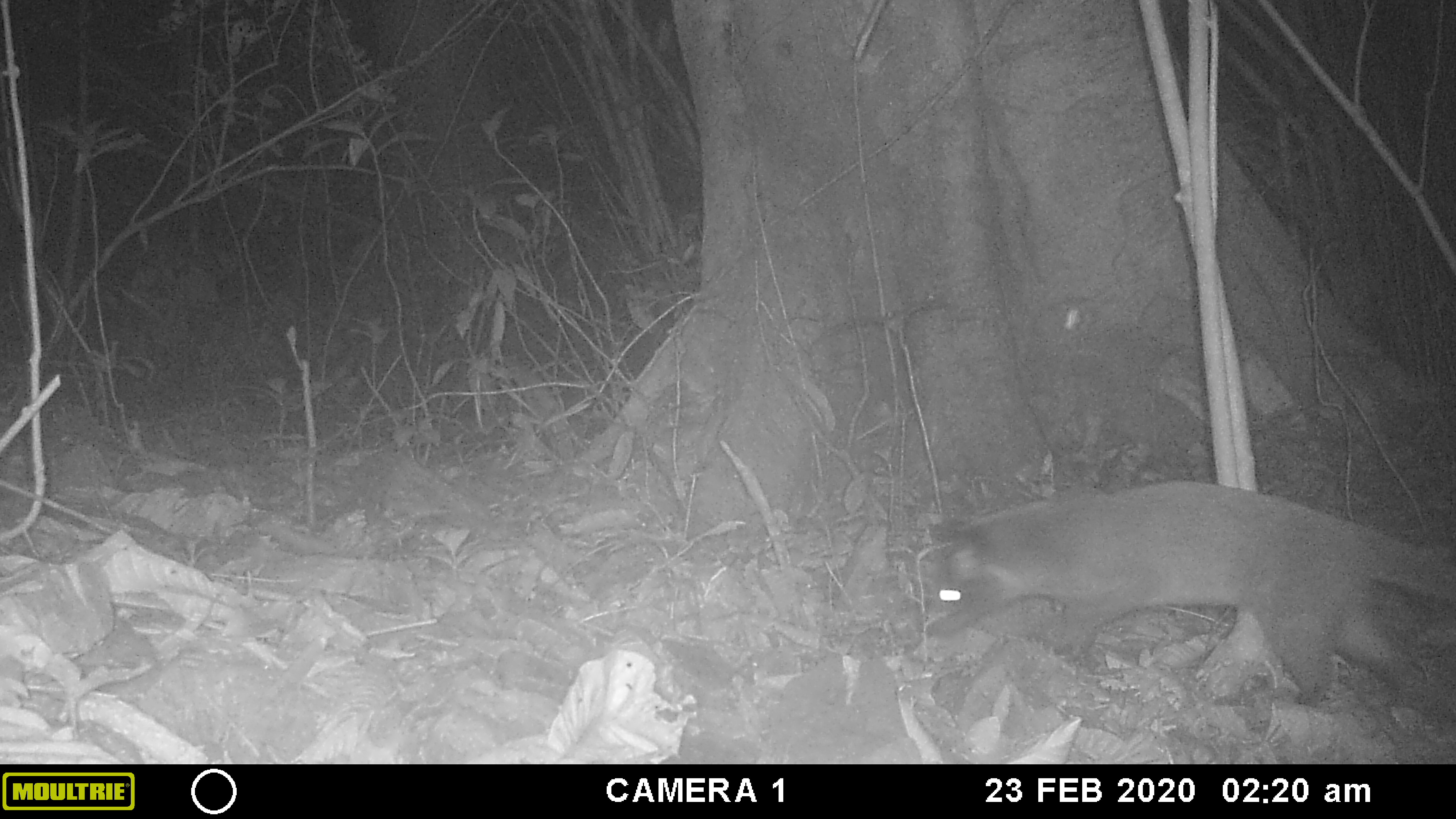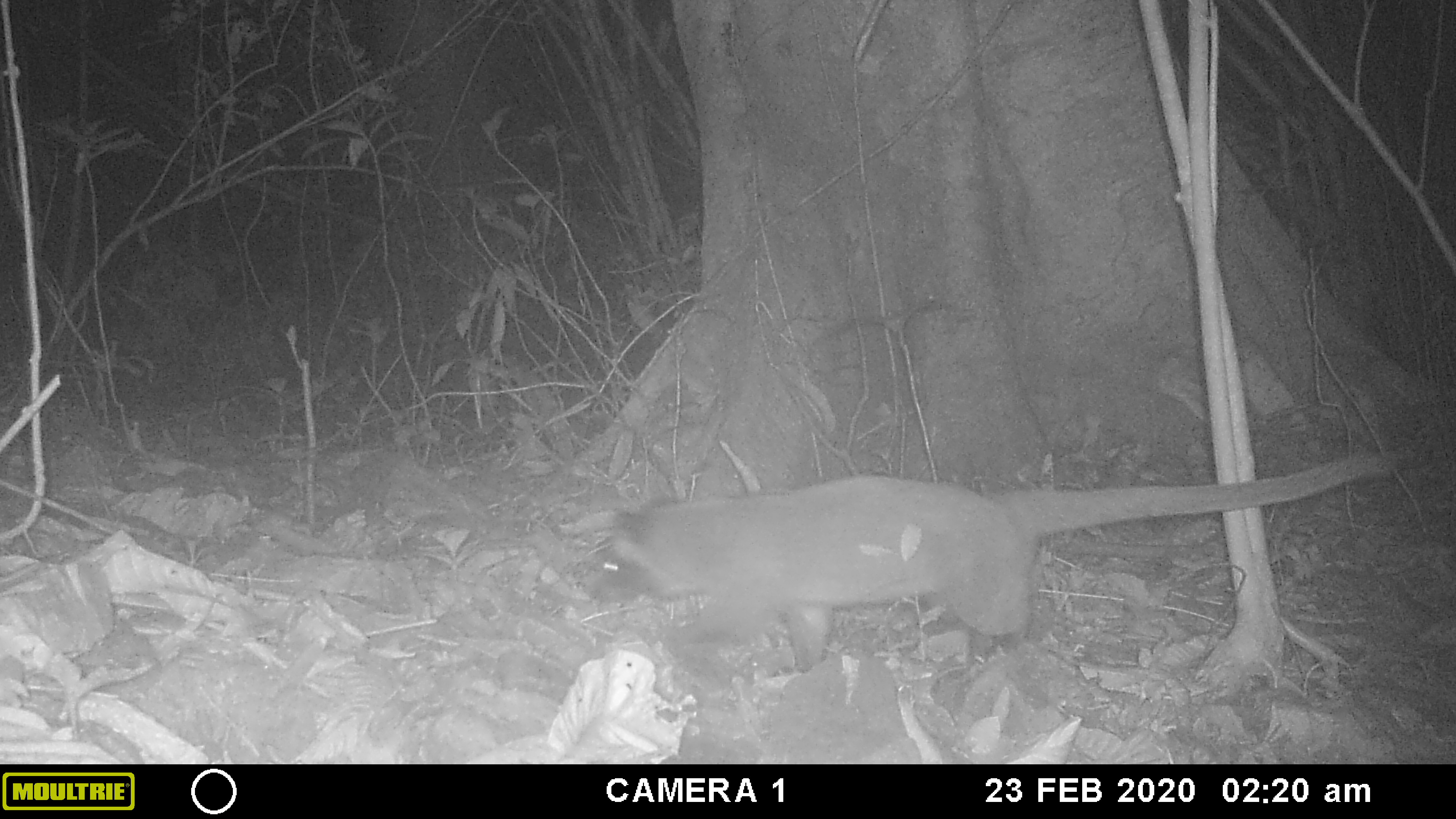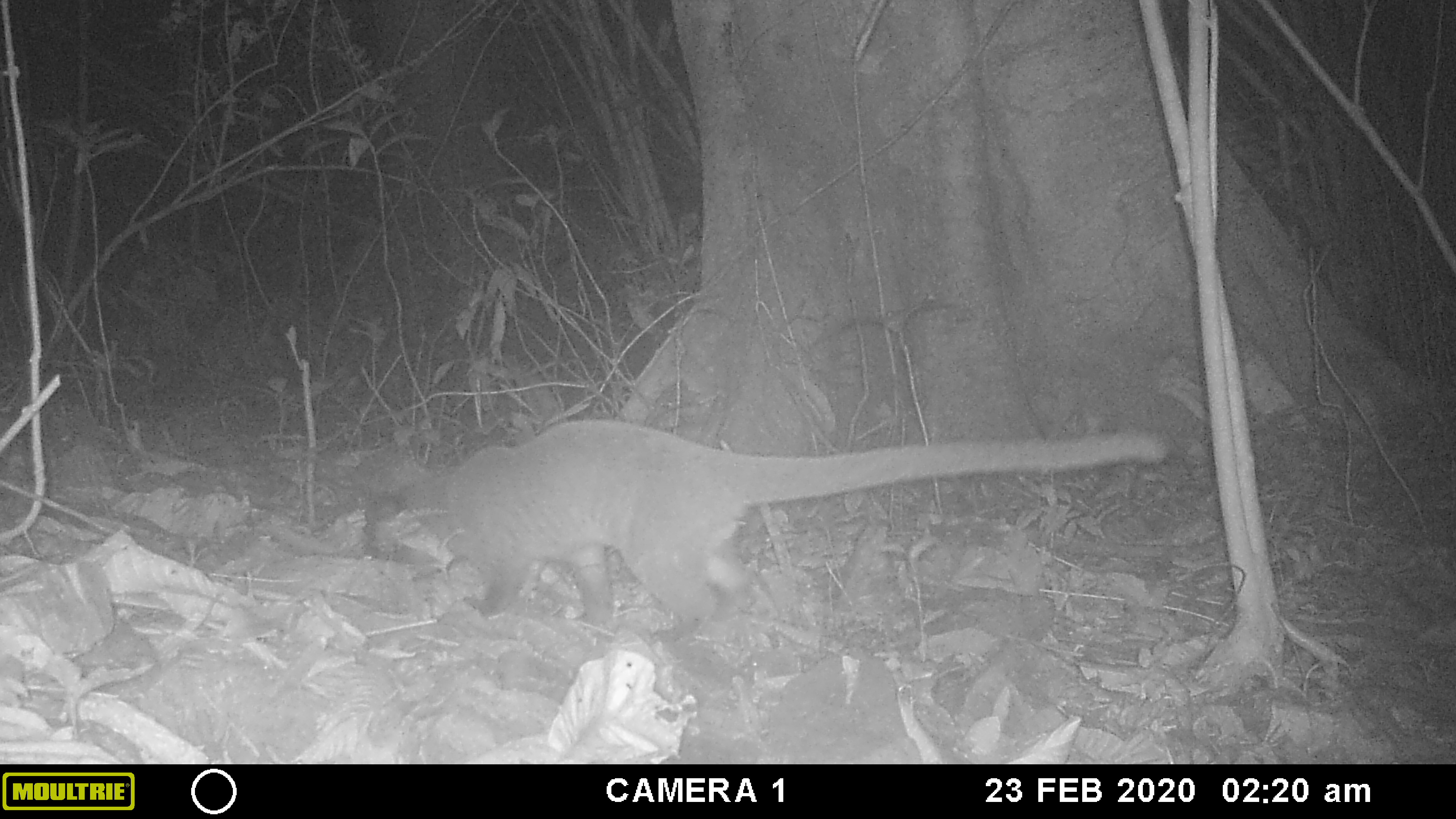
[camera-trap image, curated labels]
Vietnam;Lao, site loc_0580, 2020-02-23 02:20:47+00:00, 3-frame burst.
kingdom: Animalia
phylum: Chordata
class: Mammalia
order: Carnivora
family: Viverridae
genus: Paguma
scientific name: Paguma larvata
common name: masked palm civet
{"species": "masked palm civet (Paguma larvata)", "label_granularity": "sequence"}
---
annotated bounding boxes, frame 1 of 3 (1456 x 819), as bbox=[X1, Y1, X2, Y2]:
masked palm civet: bbox=[923, 478, 1456, 708]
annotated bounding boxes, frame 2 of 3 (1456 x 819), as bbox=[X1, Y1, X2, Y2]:
masked palm civet: bbox=[582, 440, 1424, 671]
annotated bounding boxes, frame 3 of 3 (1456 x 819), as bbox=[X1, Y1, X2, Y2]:
masked palm civet: bbox=[360, 418, 1167, 642]